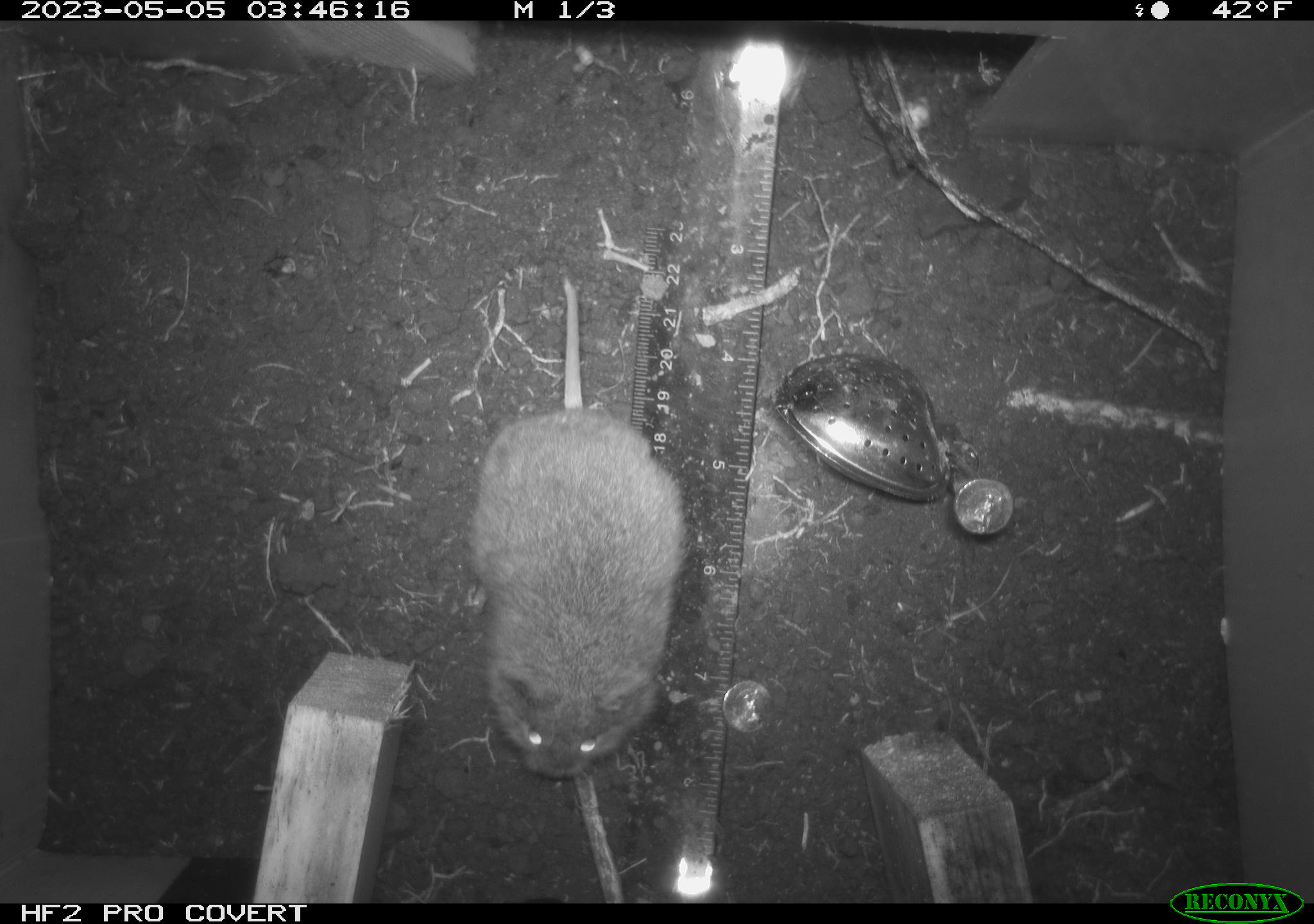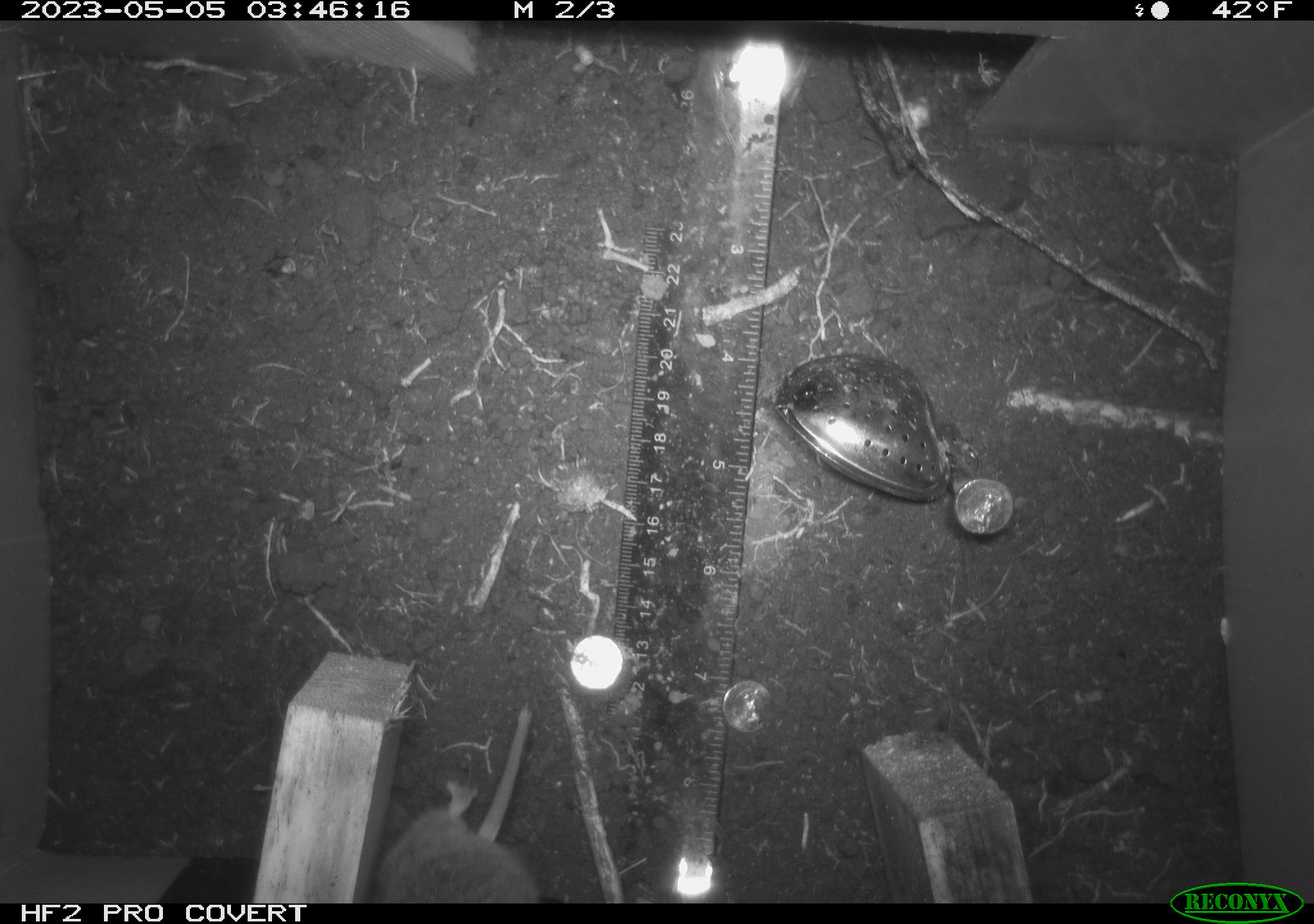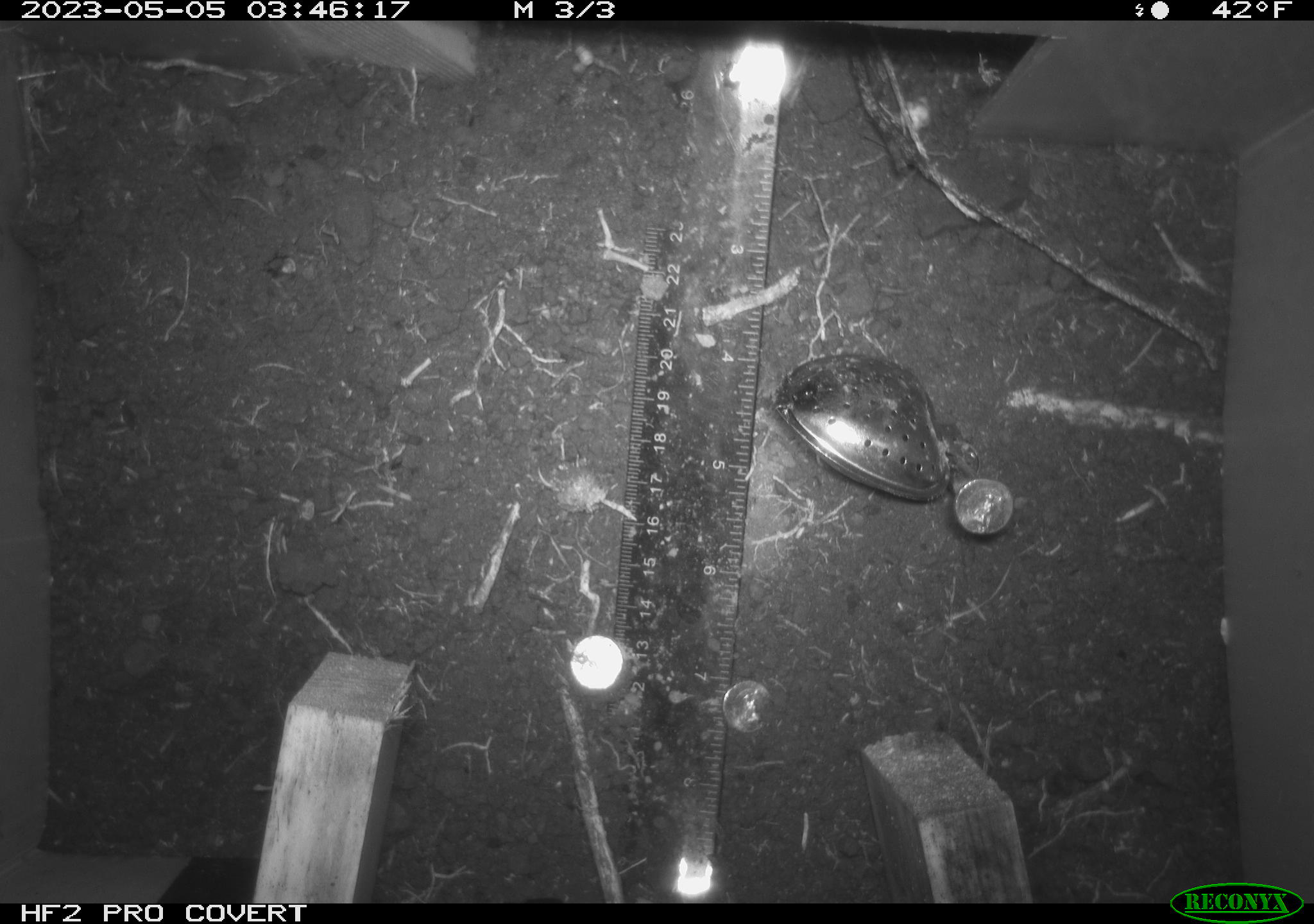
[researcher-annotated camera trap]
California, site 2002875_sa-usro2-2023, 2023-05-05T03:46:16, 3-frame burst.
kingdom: Animalia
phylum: Chordata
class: Mammalia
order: Rodentia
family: Cricetidae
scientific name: Arvicolinae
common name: voles, lemmings, and muskrats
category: arvicolinae subfamily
Arvicolinae subfamily (voles, lemmings, and muskrats) (Arvicolinae).